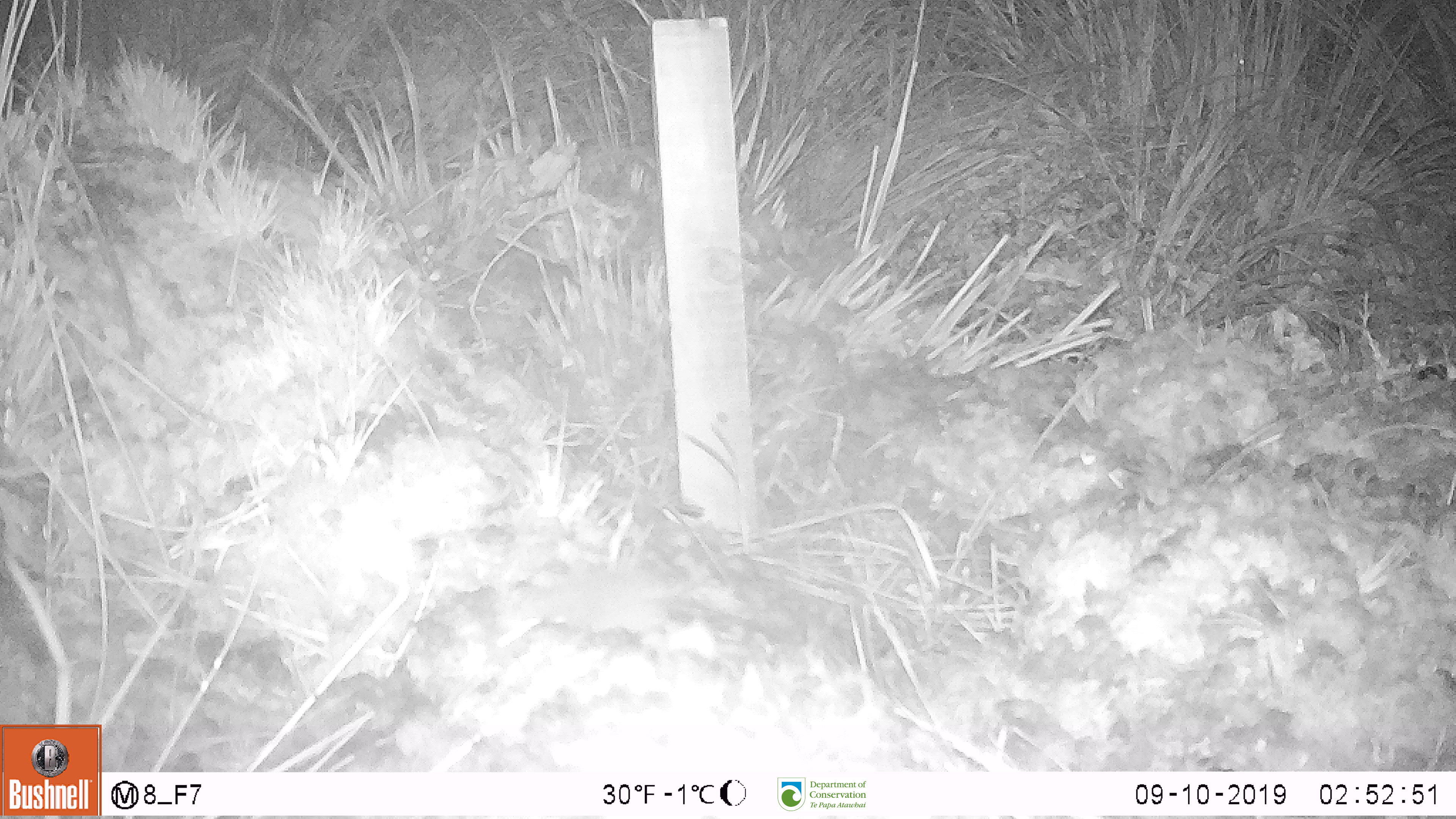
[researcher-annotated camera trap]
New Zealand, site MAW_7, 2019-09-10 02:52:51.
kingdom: Animalia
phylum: Chordata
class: Mammalia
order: Rodentia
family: Muridae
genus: Mus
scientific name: Mus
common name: mouse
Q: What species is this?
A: Mouse (Mus).